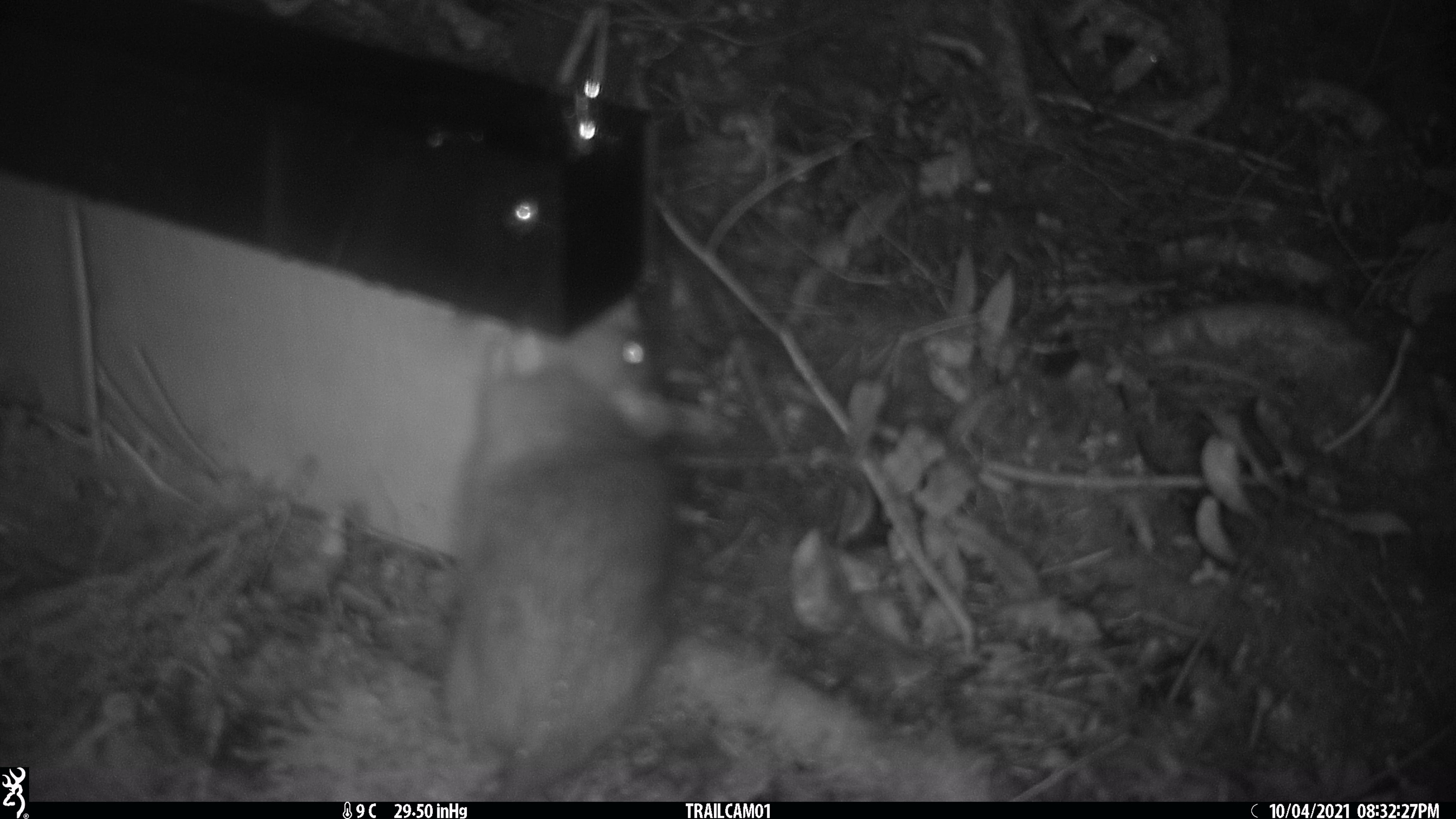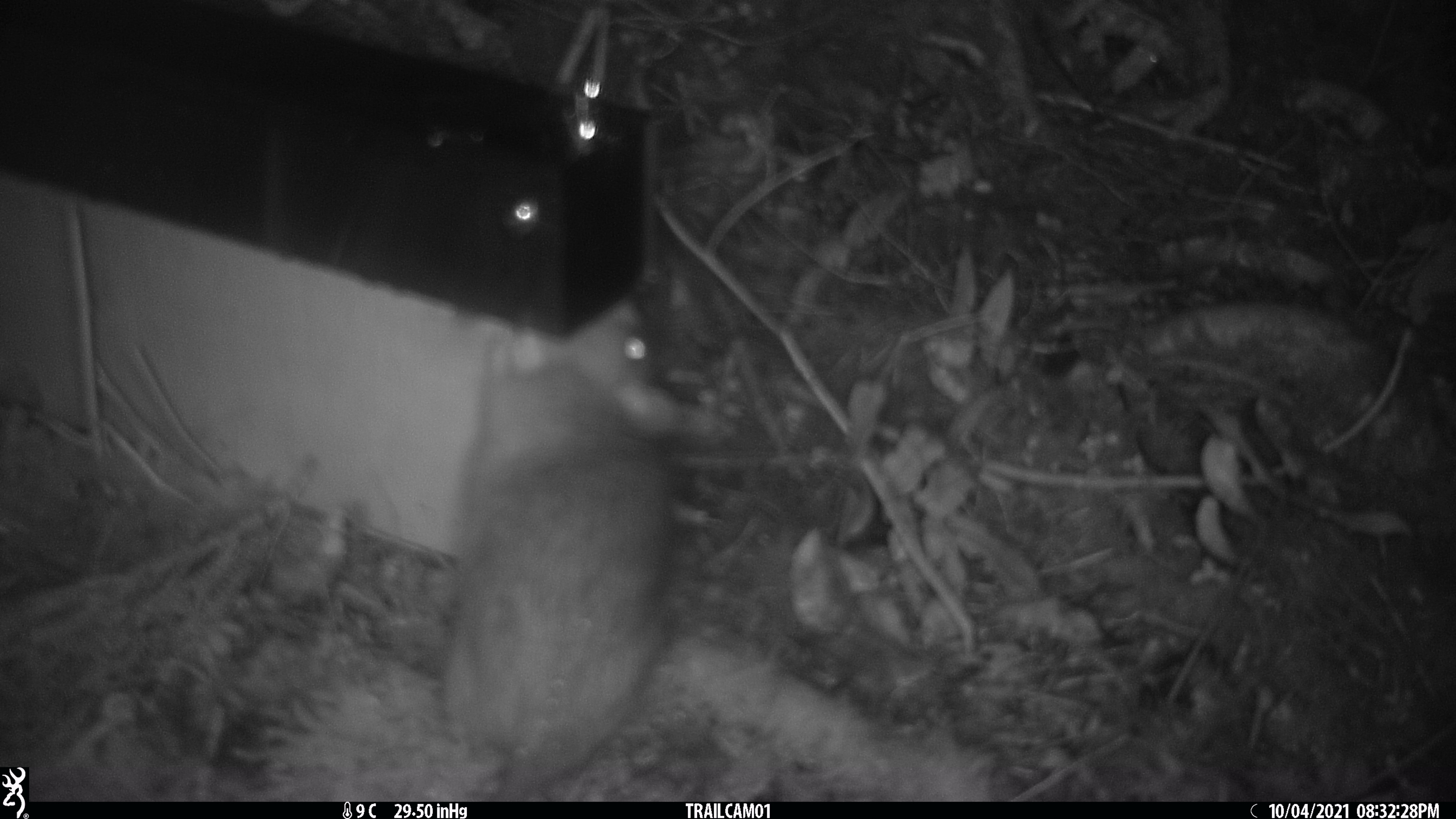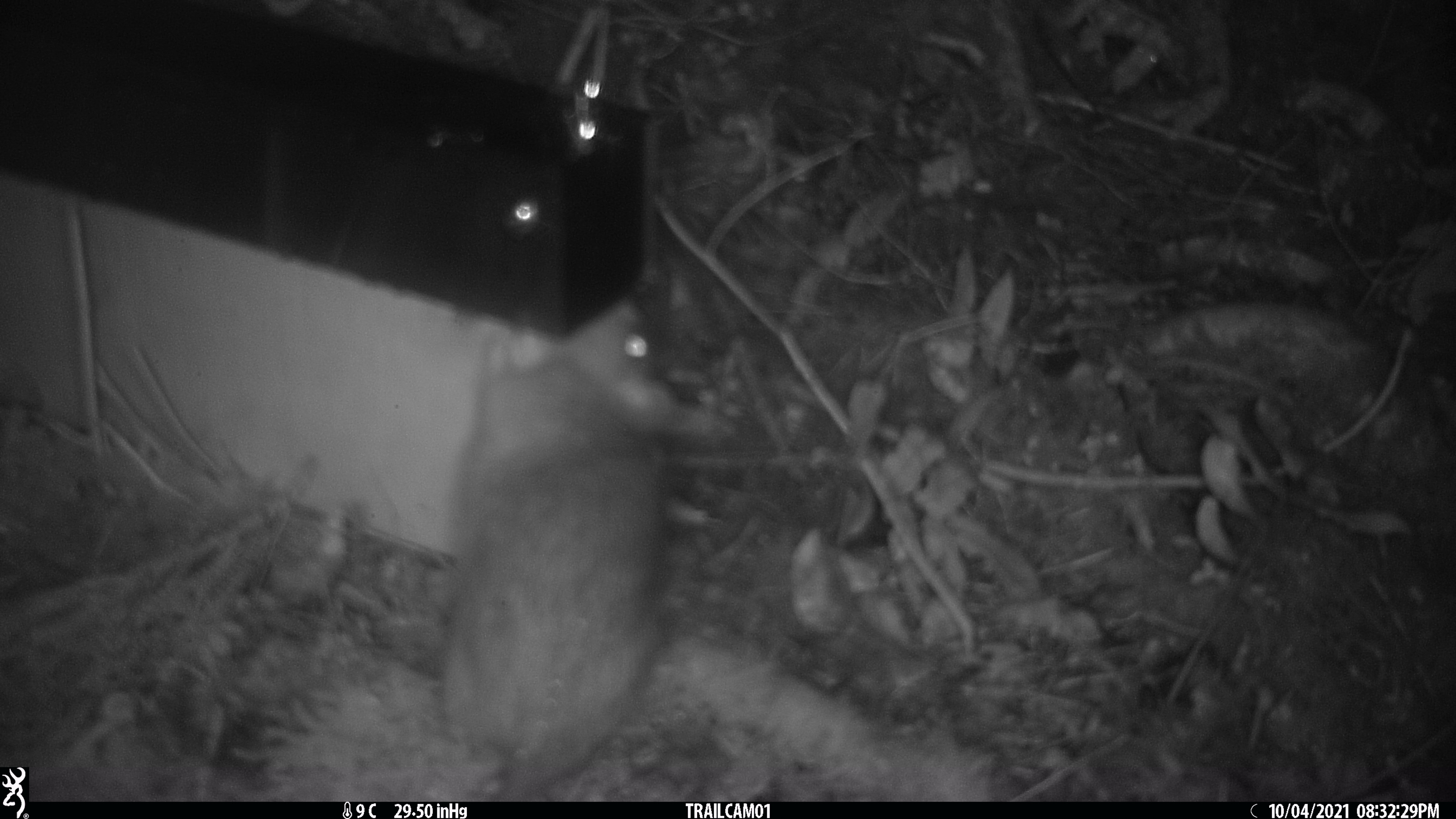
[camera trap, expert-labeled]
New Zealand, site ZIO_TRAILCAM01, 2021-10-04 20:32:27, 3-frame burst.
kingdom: Animalia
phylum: Chordata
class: Mammalia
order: Rodentia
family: Muridae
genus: Rattus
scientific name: Rattus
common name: rat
Rat (Rattus).